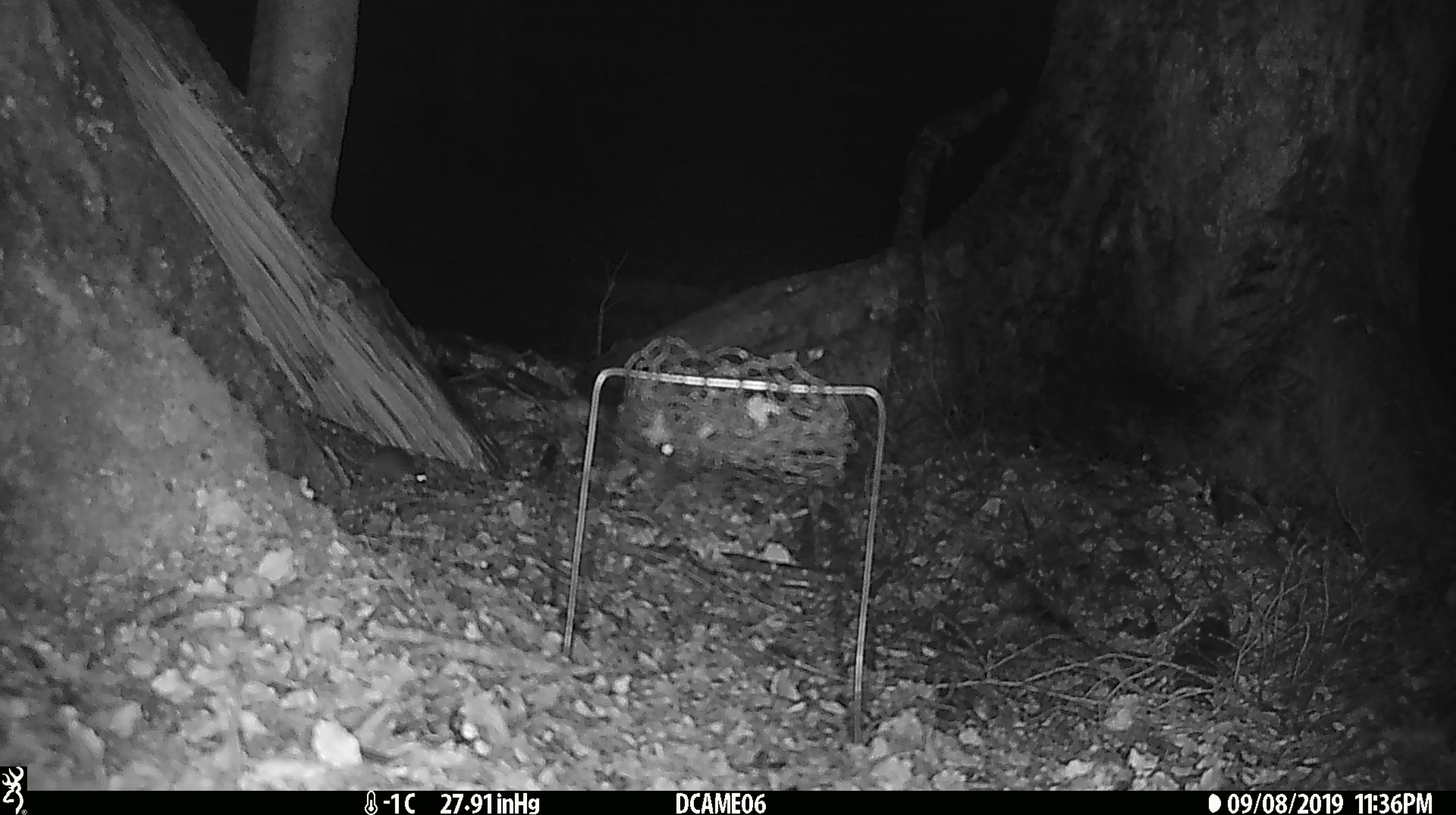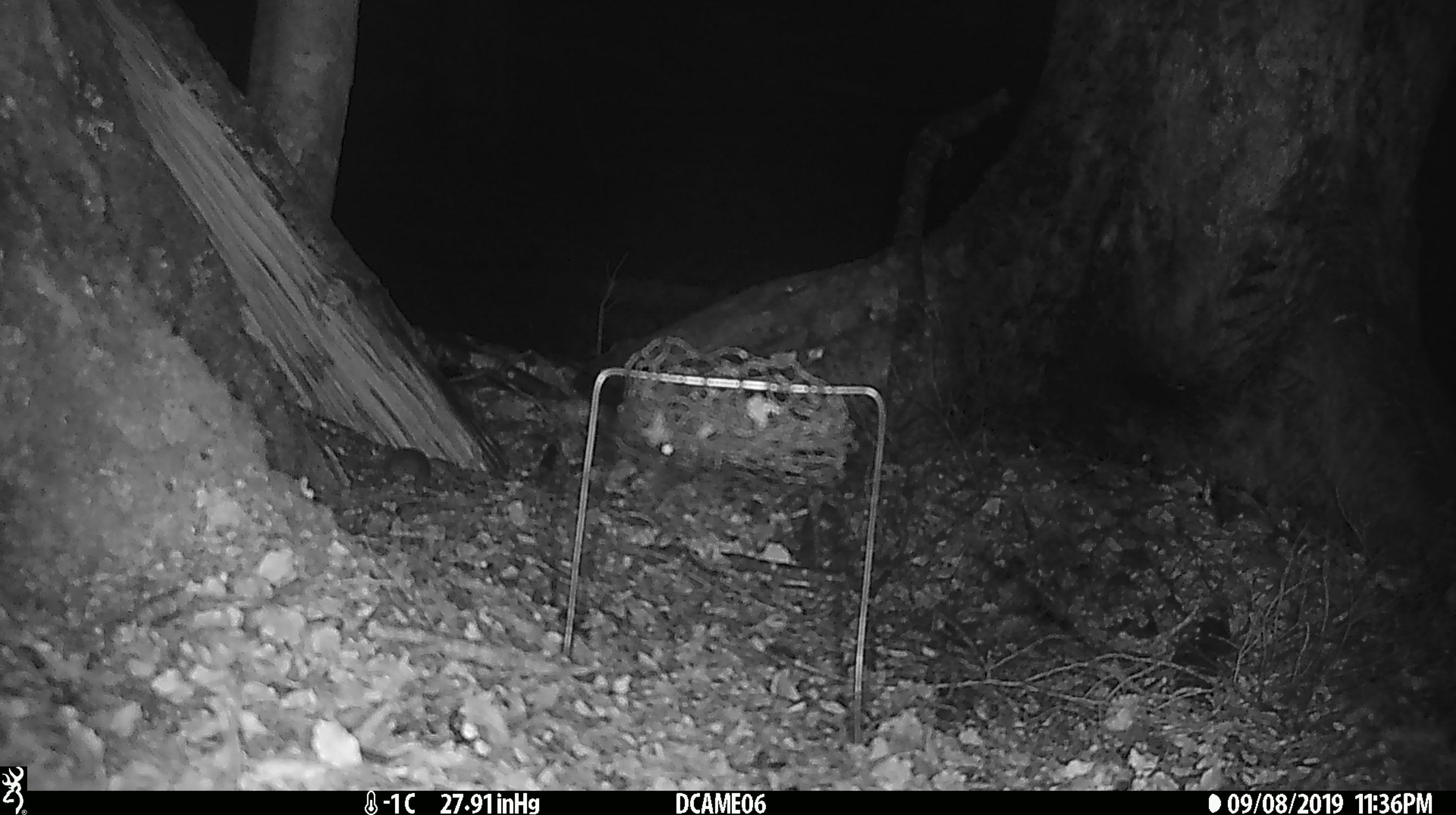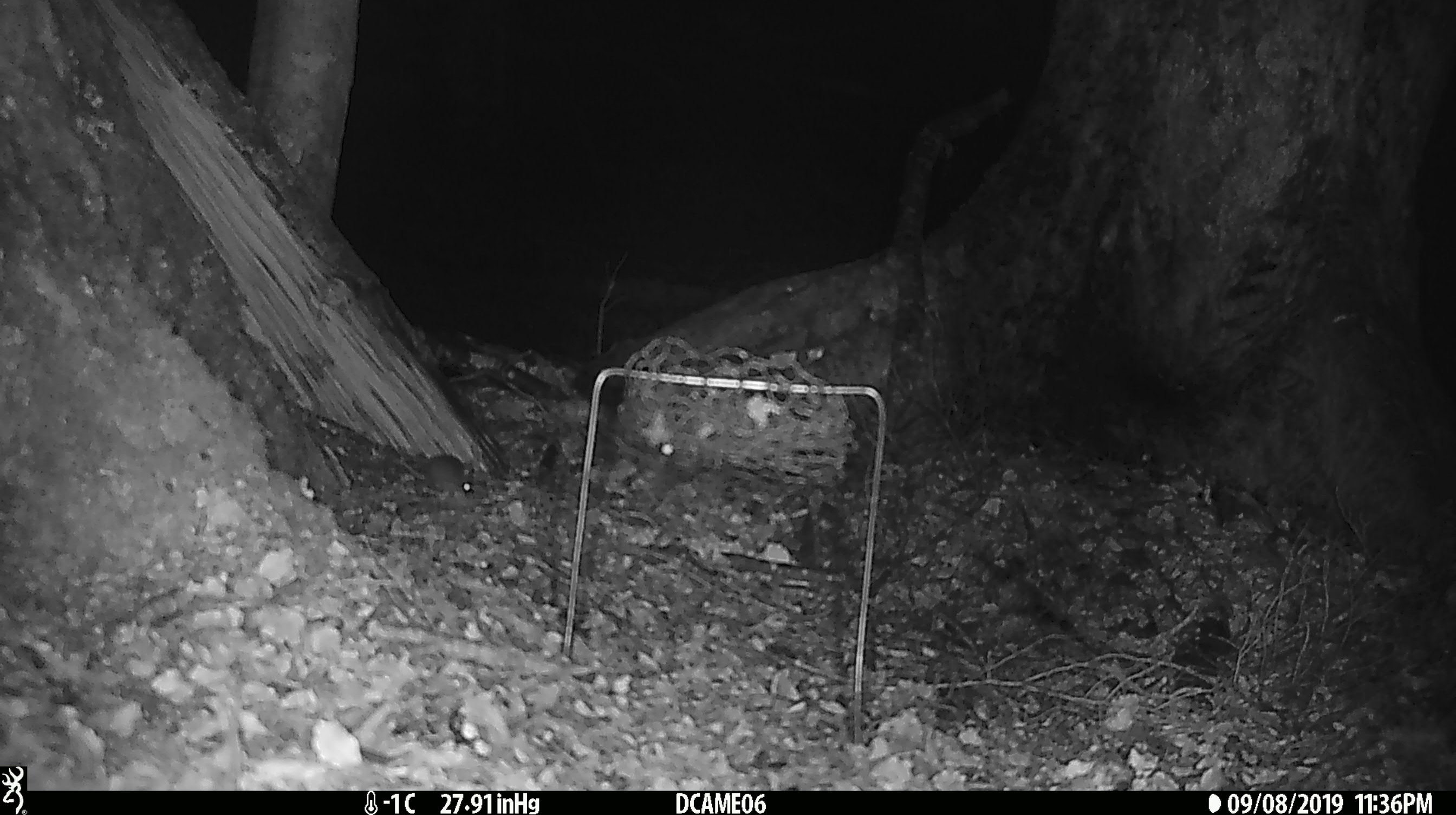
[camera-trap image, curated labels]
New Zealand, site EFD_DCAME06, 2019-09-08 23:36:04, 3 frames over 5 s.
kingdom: Animalia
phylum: Chordata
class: Mammalia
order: Rodentia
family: Muridae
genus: Mus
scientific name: Mus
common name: mouse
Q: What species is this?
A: Mouse (Mus).